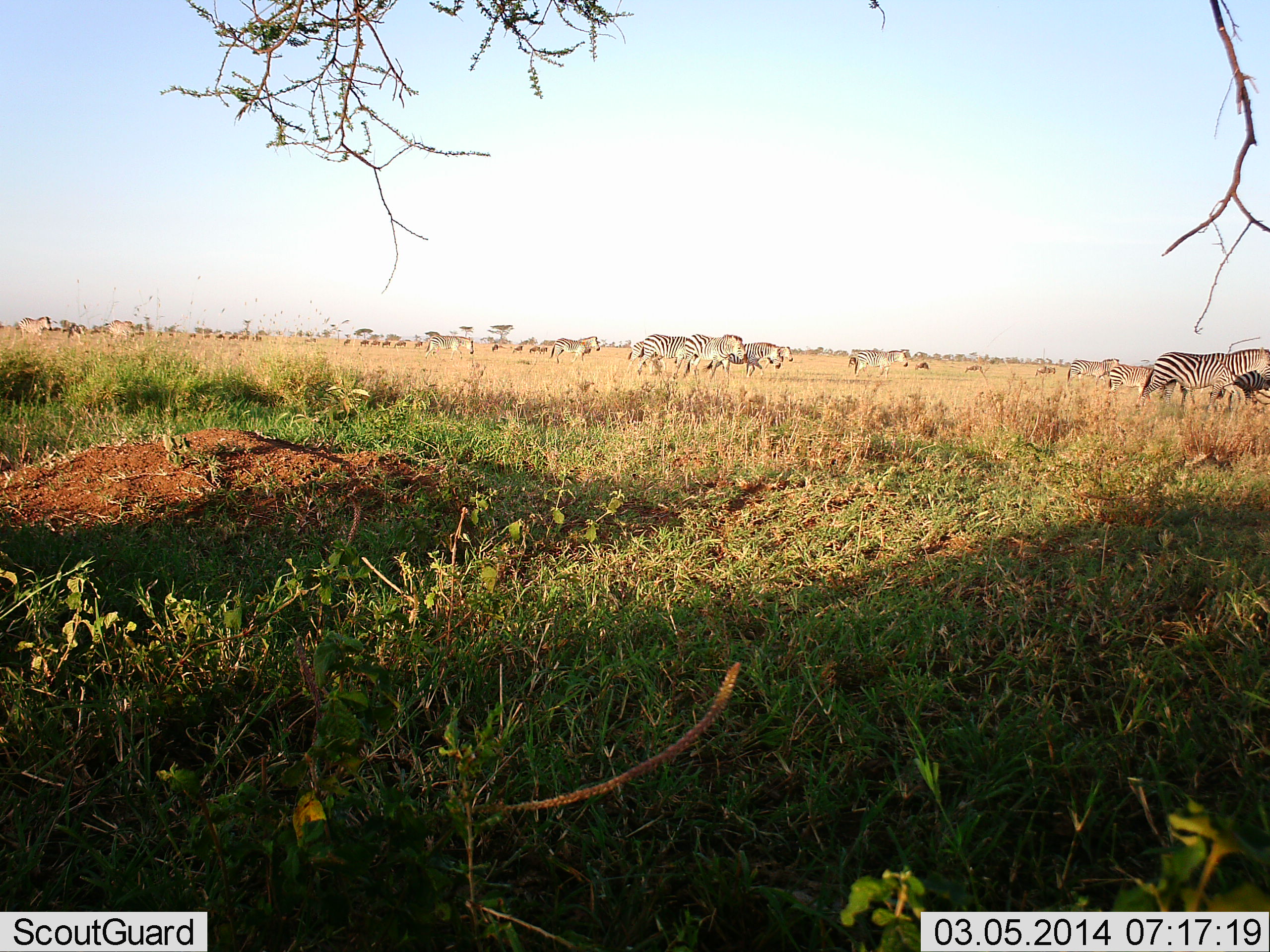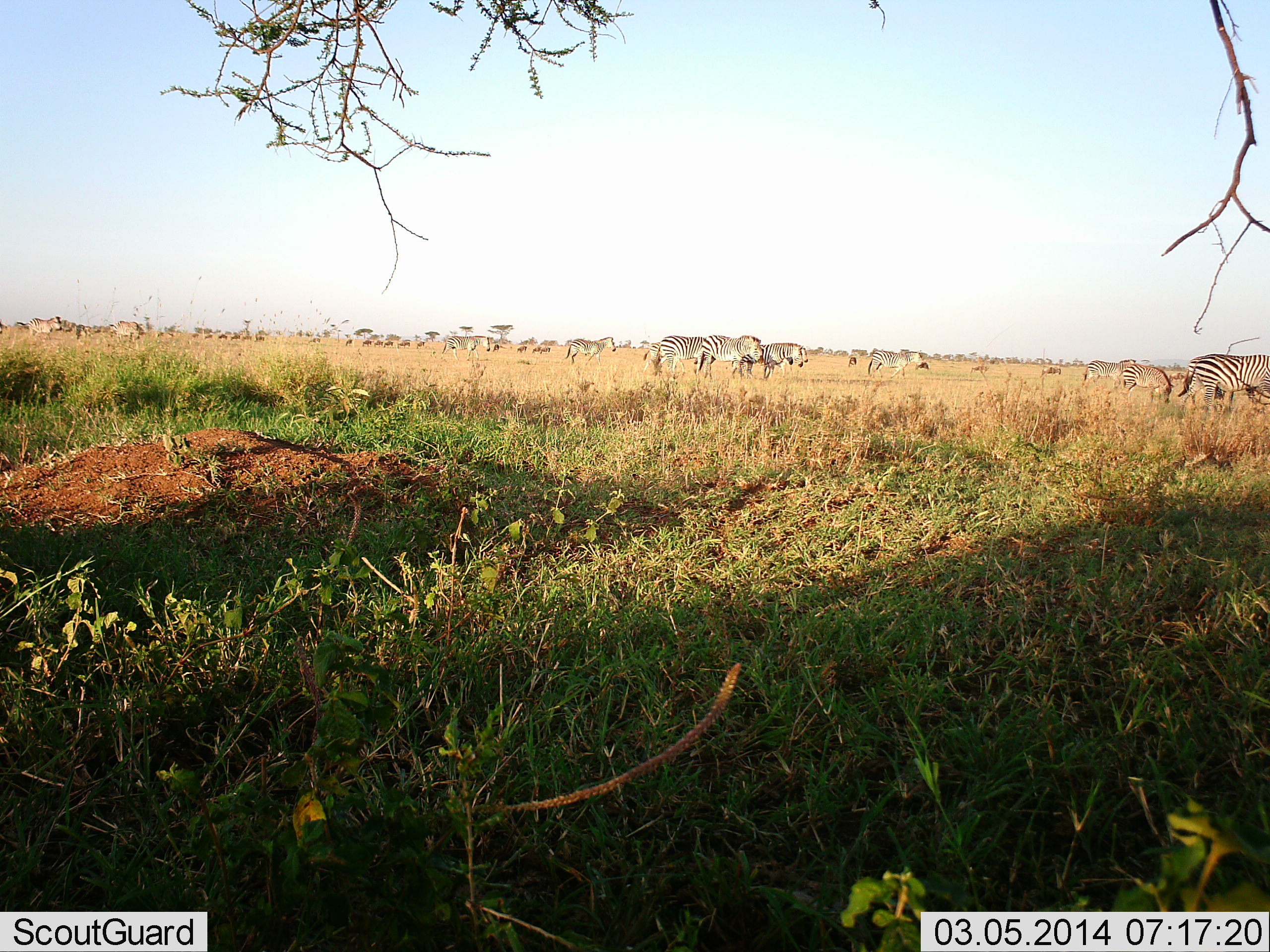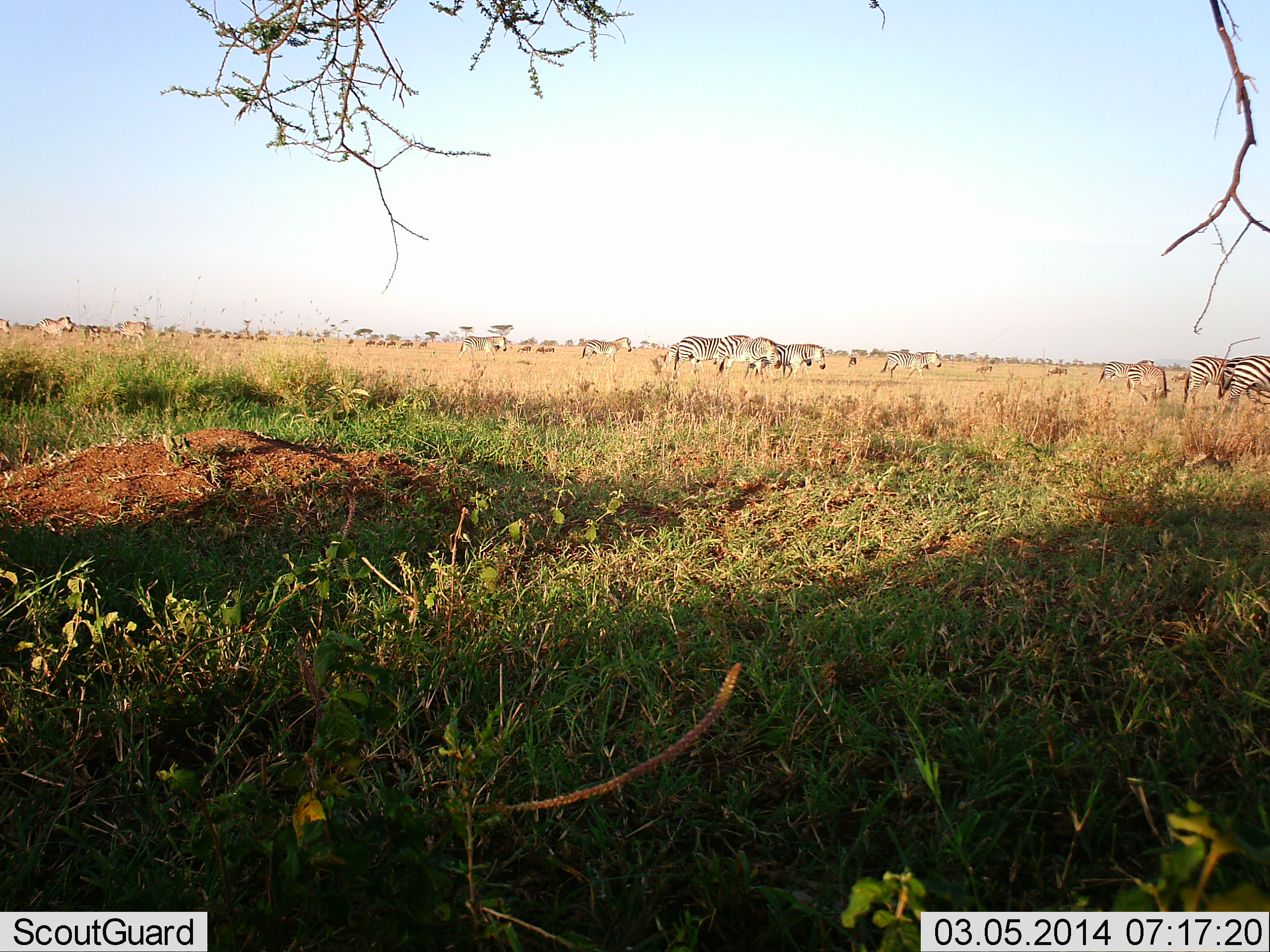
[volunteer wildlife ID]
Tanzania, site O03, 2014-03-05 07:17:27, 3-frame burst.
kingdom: Animalia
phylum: Chordata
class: Mammalia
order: Perissodactyla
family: Equidae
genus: Equus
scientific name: Equus quagga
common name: plains zebra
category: zebra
Zebra (plains zebra) (Equus quagga), count 11-50. Behavior (volunteer vote fractions): standing 7%, resting 0%, moving 100%, interacting 7%. Young present (vote fraction): 0%. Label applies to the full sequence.